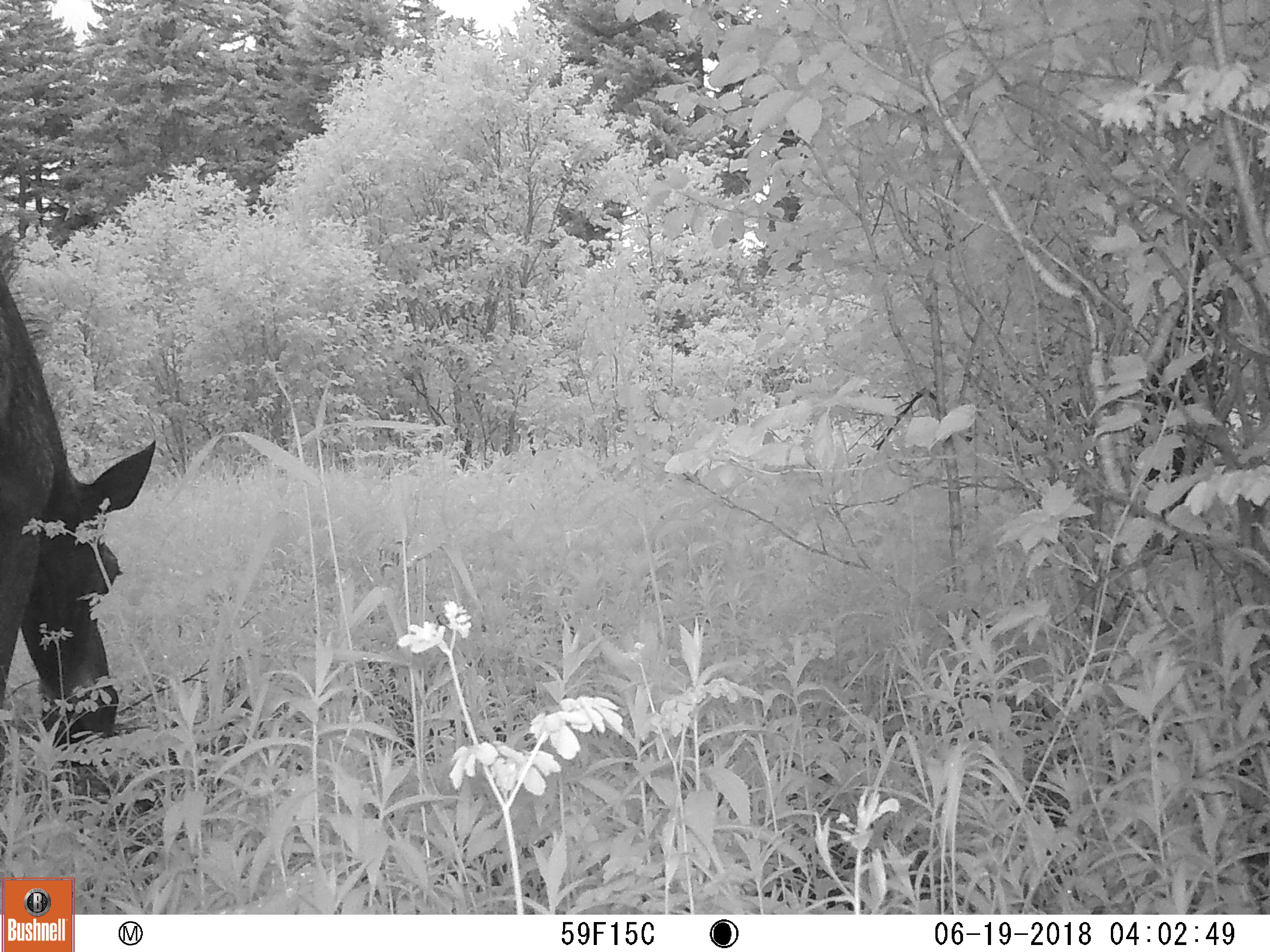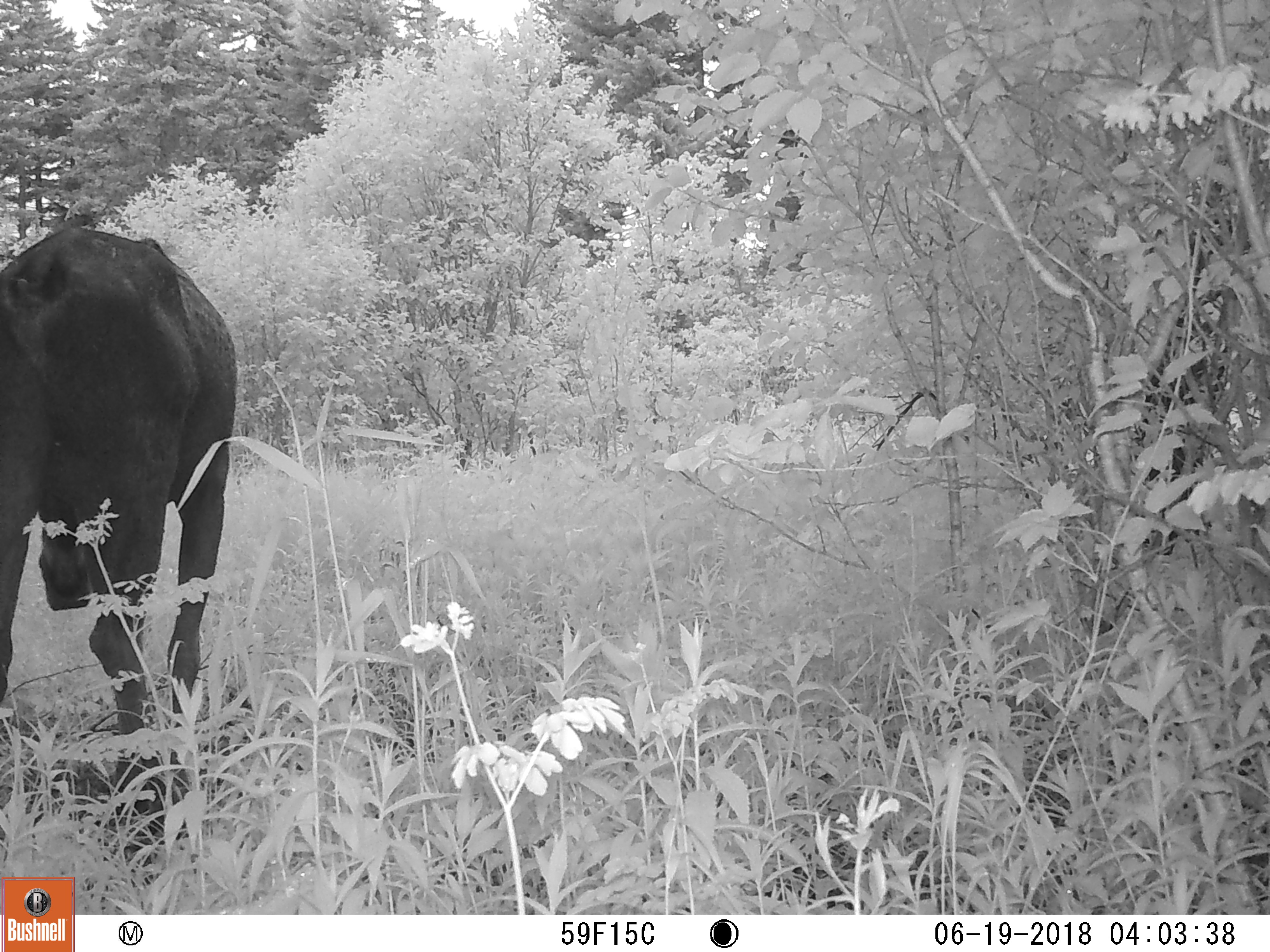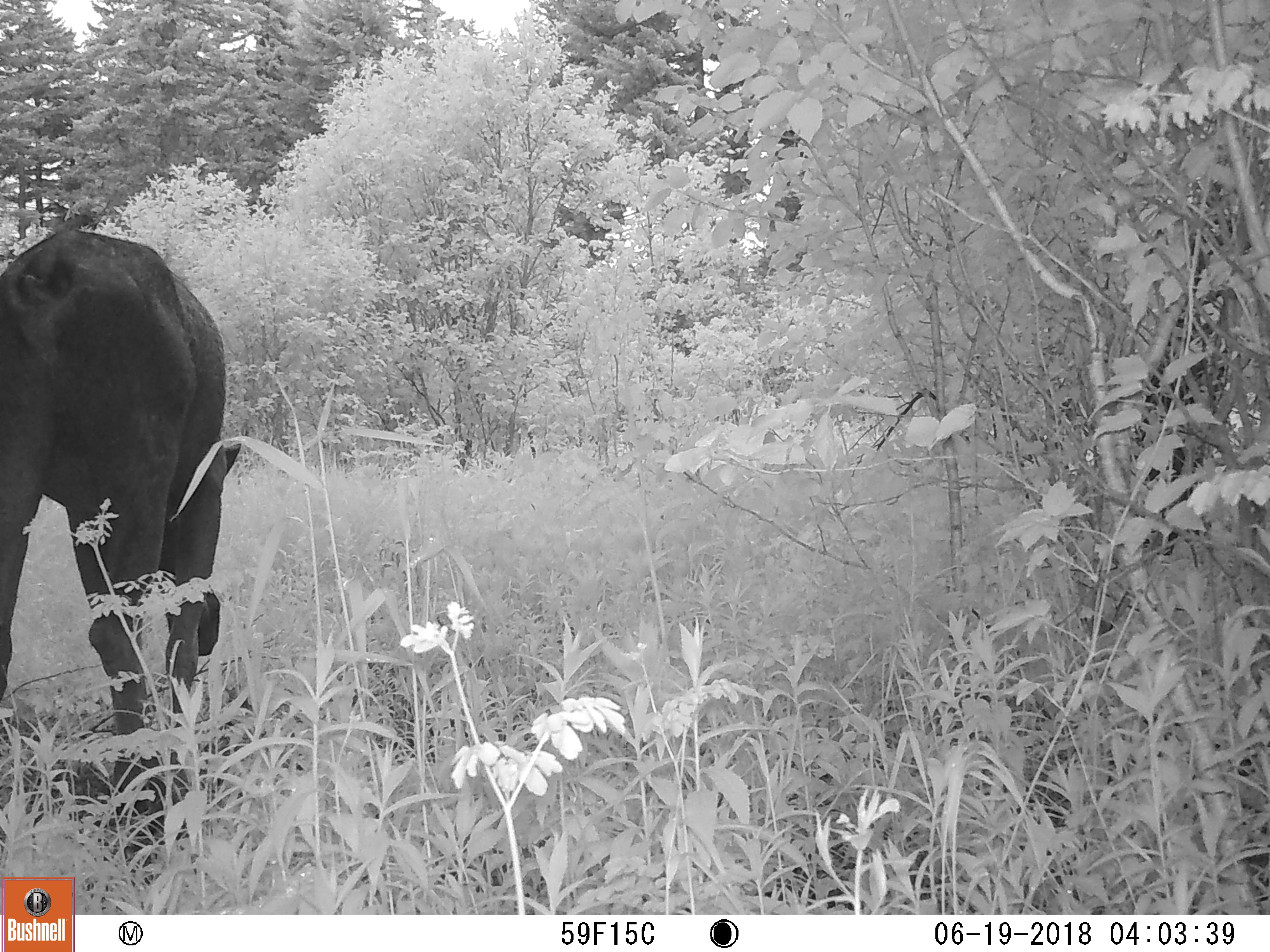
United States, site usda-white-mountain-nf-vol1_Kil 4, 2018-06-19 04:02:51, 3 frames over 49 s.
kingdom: Animalia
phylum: Chordata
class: Mammalia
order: Artiodactyla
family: Cervidae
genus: Alces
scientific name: Alces alces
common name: moose